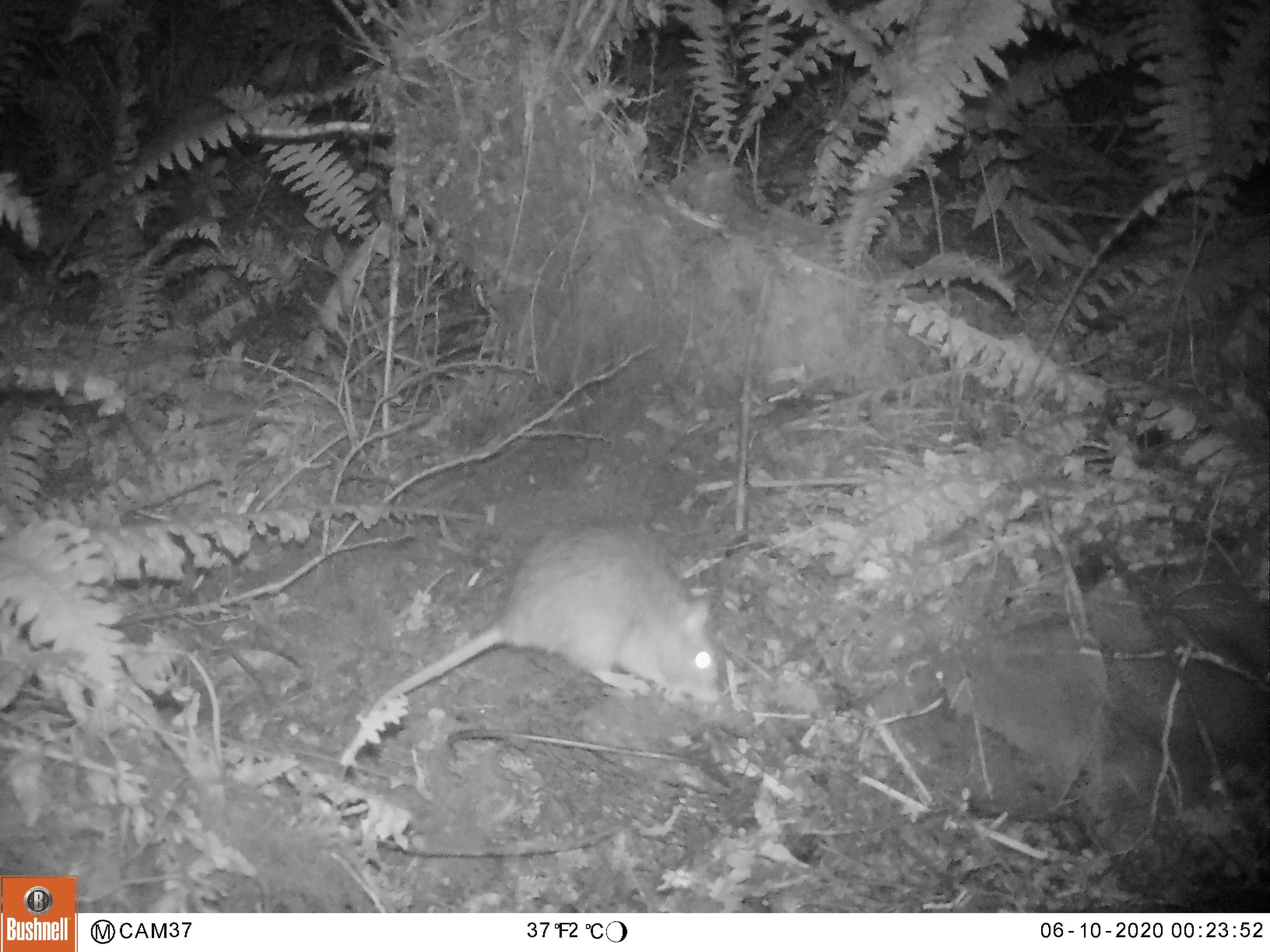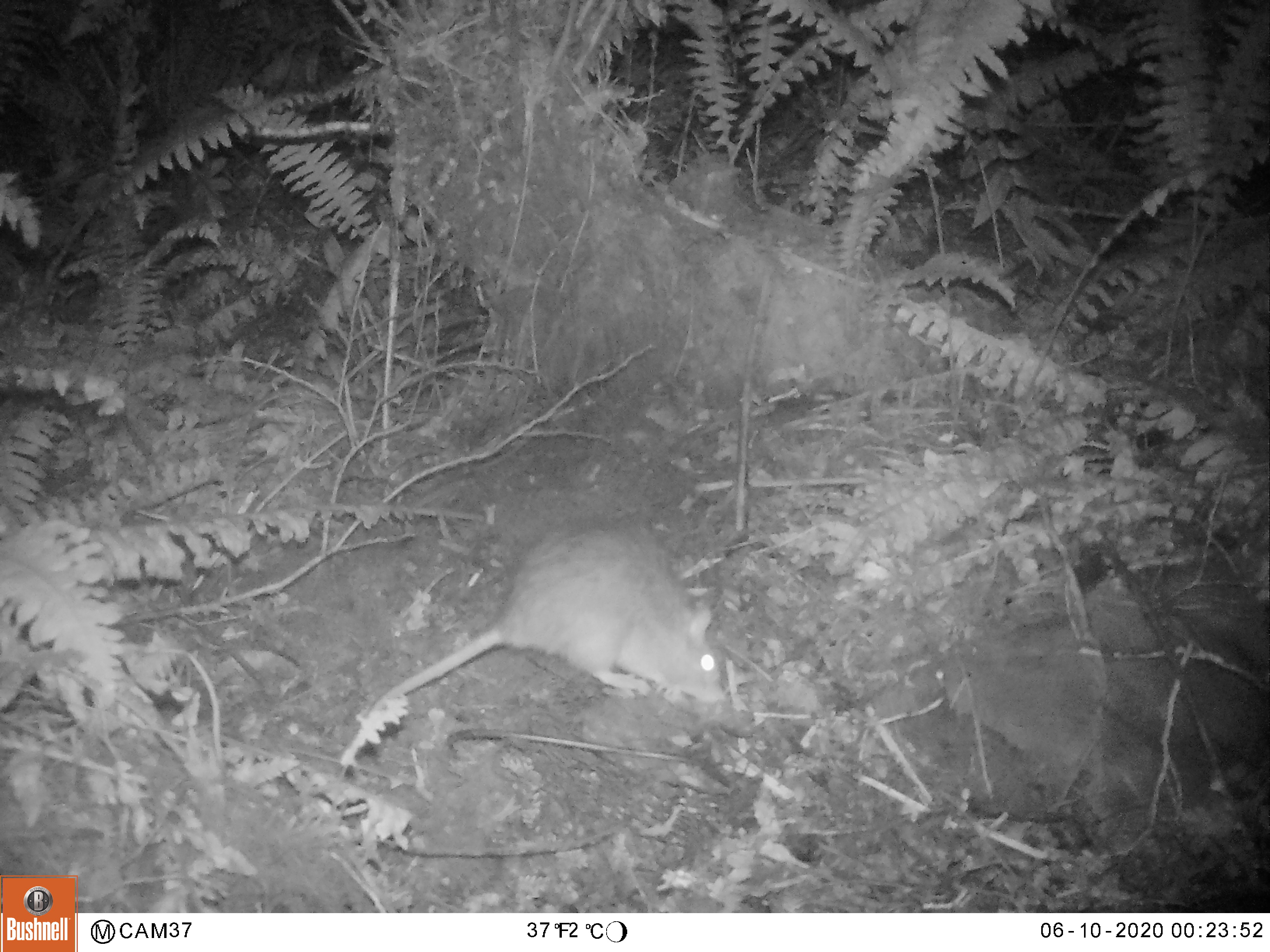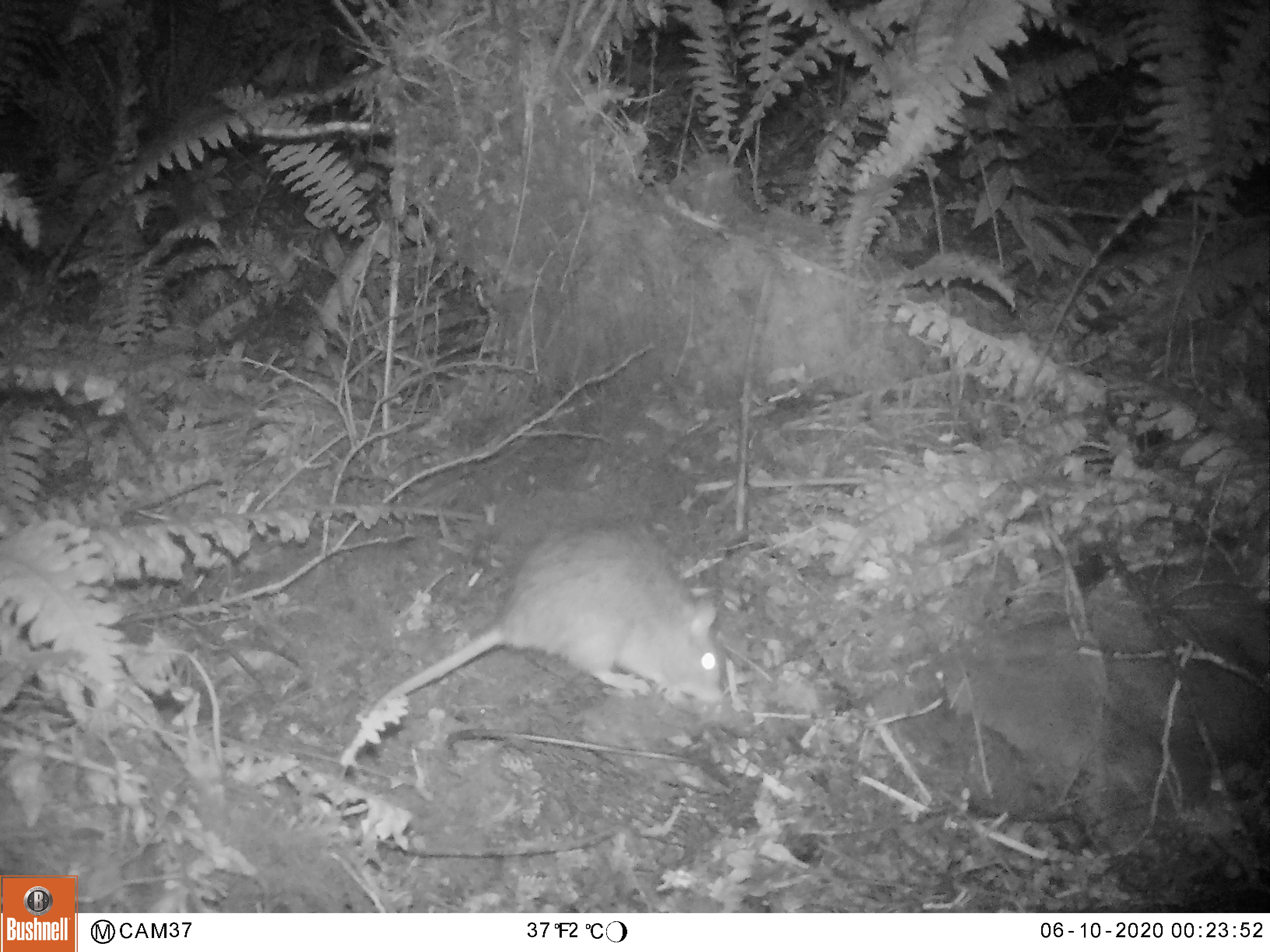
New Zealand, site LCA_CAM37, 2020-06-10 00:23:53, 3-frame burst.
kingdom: Animalia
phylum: Chordata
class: Mammalia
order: Rodentia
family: Muridae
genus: Rattus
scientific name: Rattus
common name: rat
Rat (Rattus).